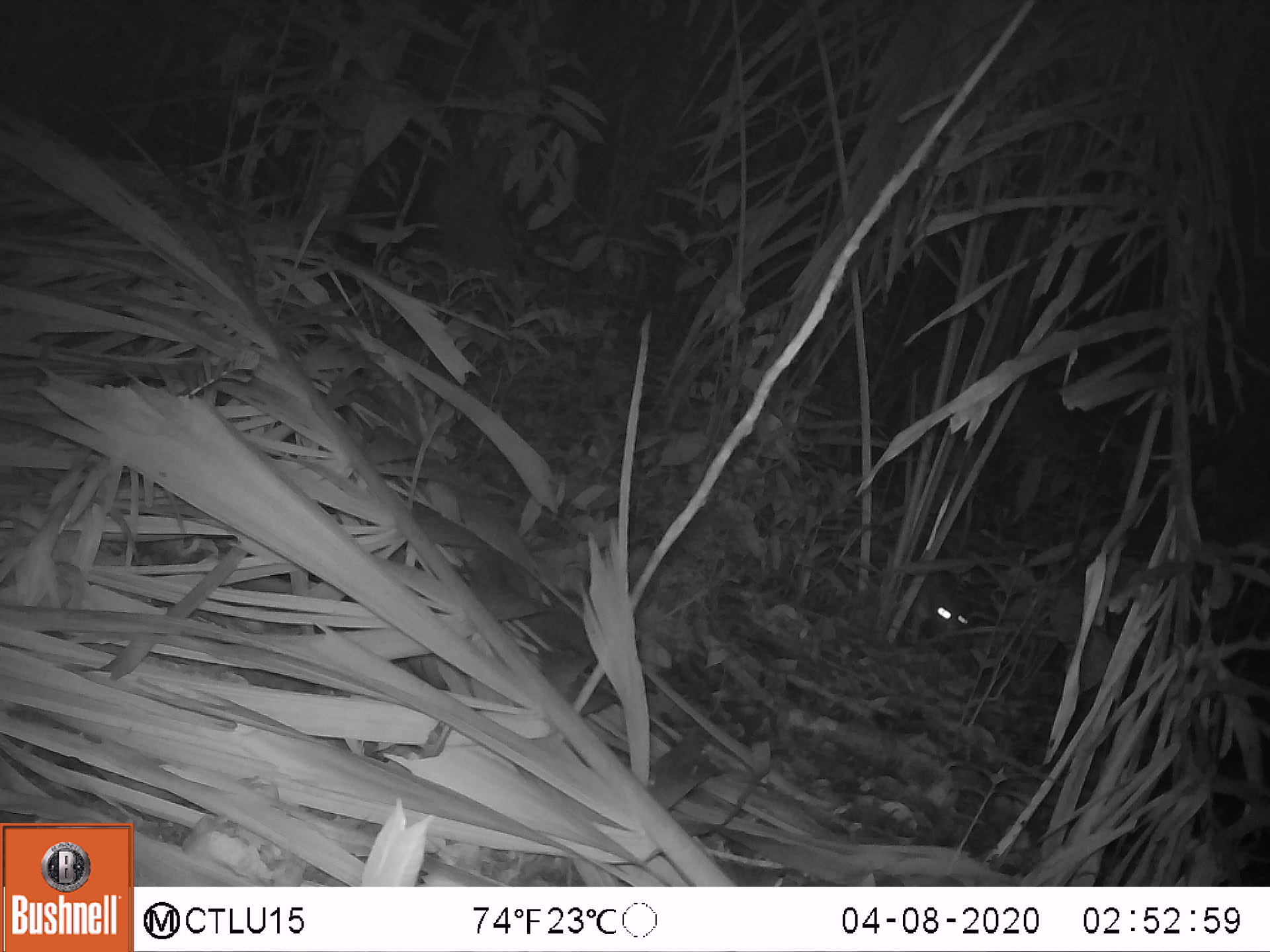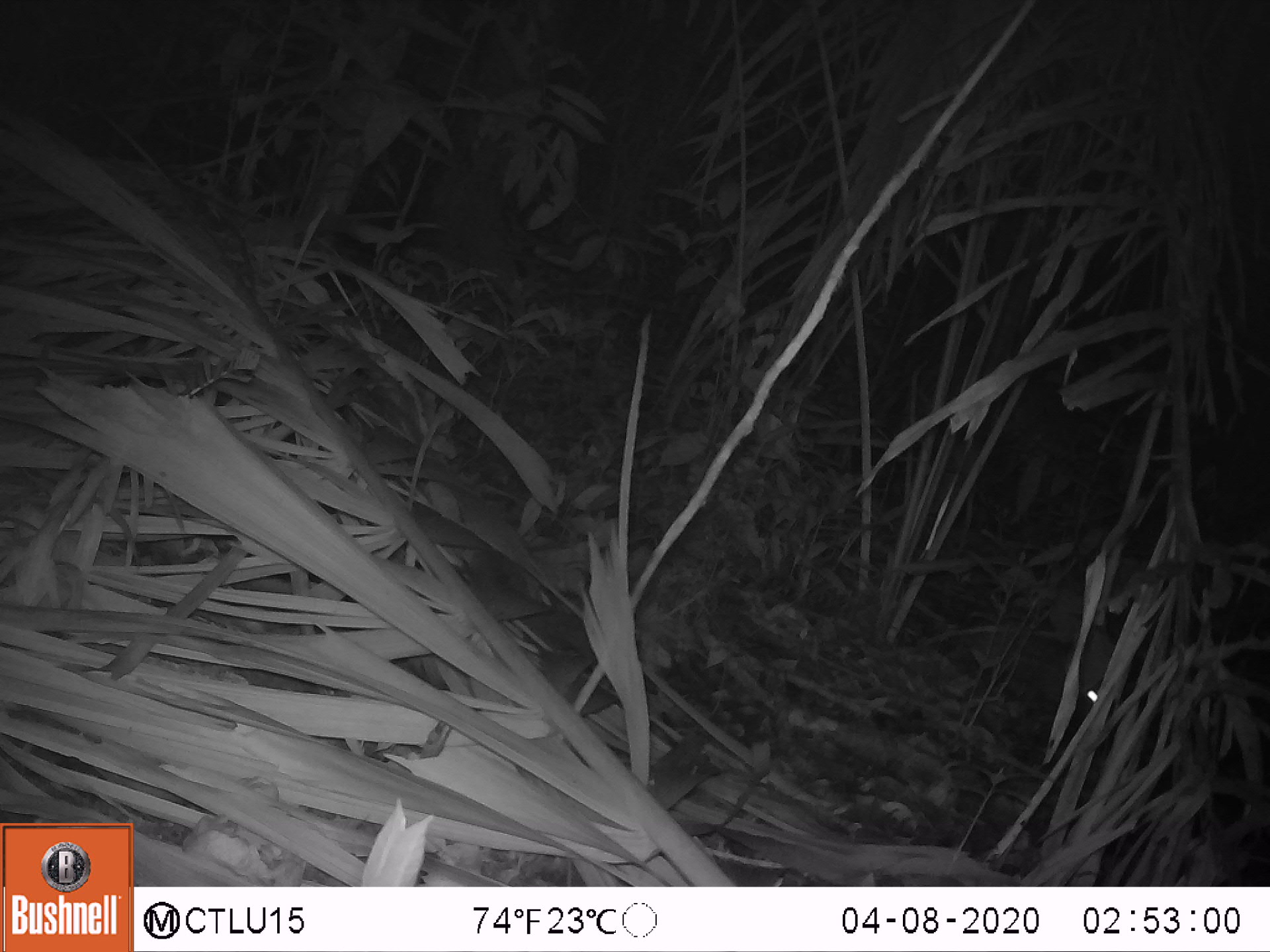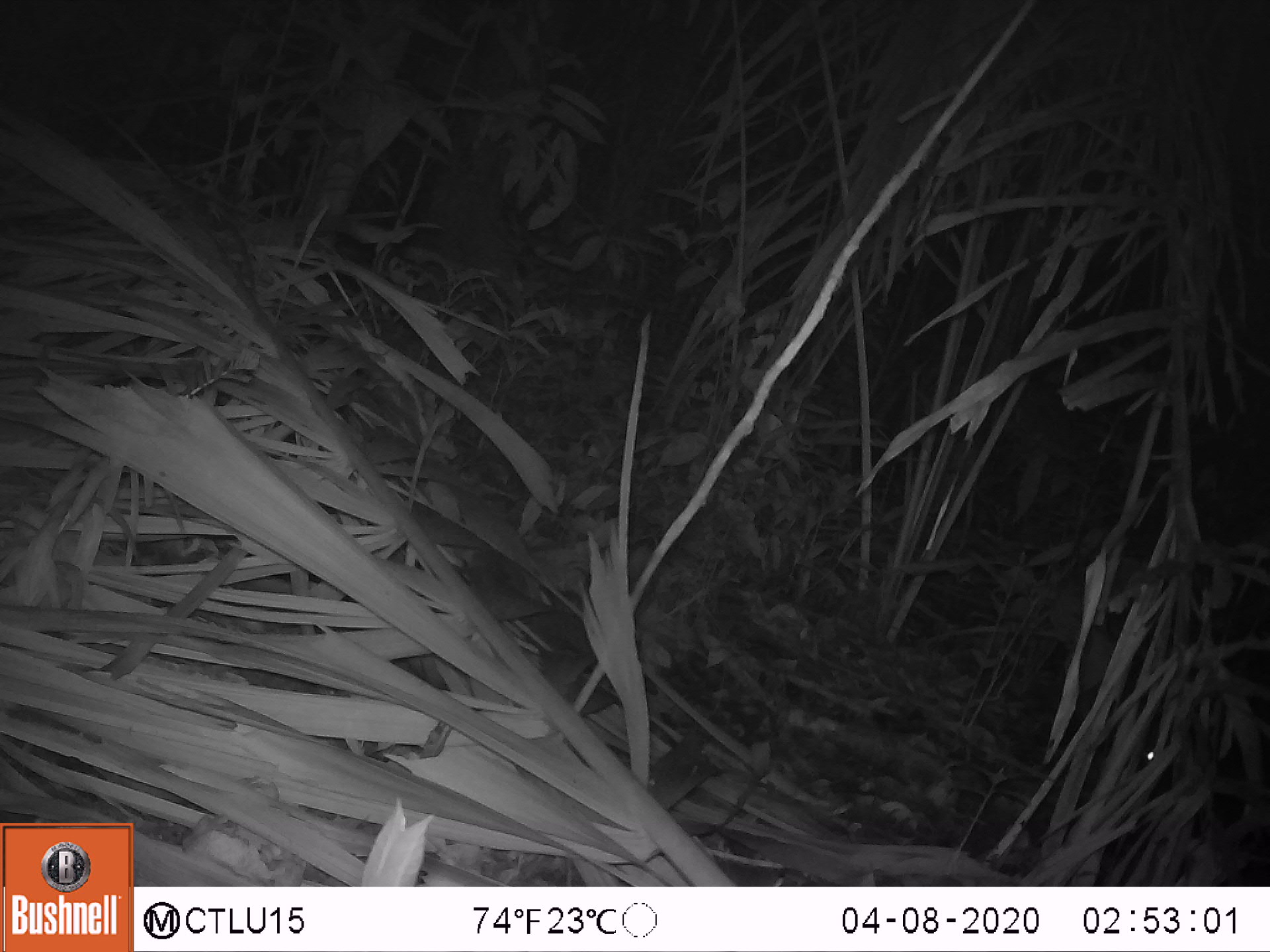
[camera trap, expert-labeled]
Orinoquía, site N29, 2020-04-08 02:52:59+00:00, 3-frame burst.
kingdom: Animalia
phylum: Chordata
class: Mammalia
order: Rodentia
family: Cuniculidae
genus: Cuniculus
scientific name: Cuniculus paca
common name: spotted paca